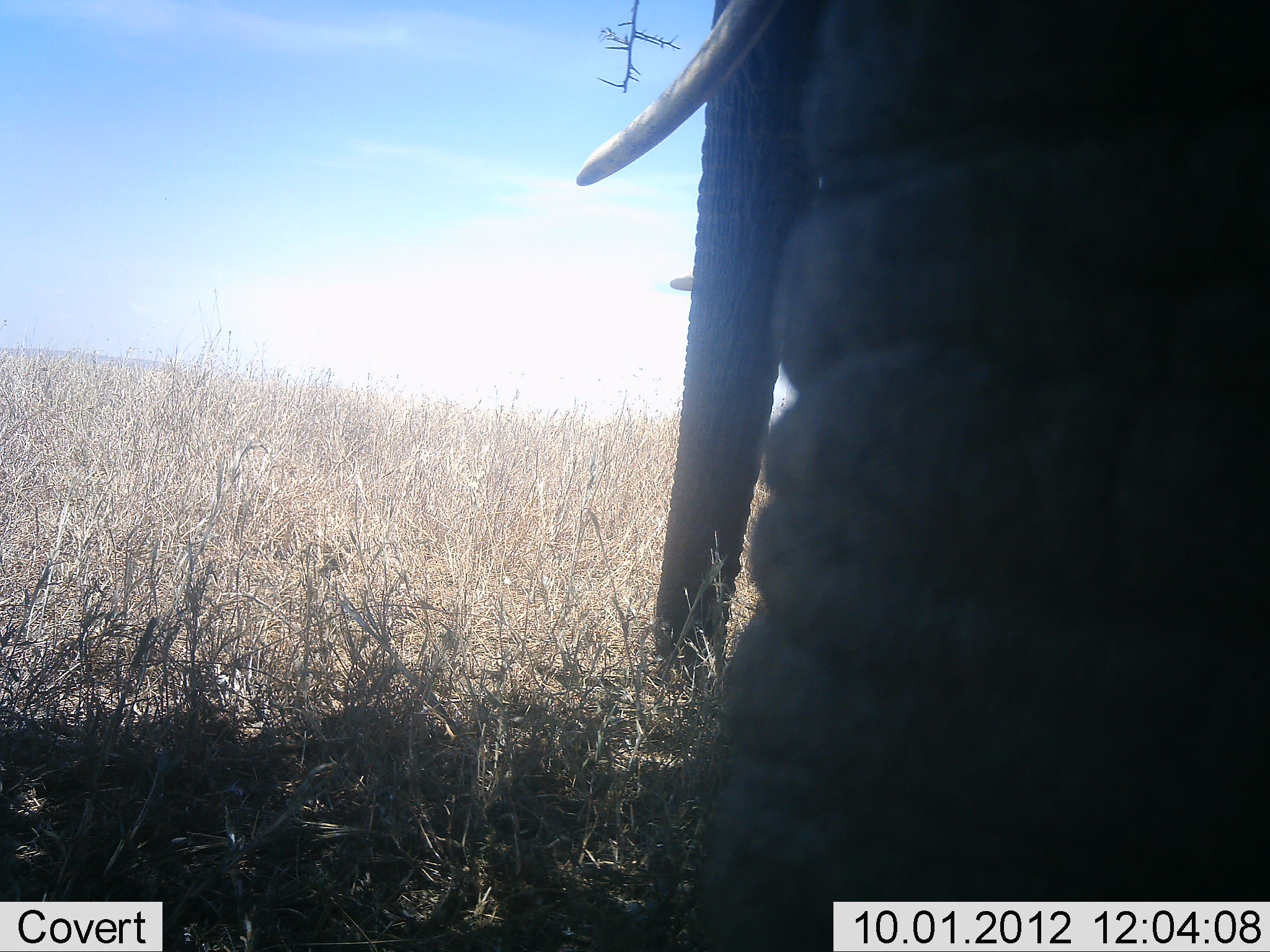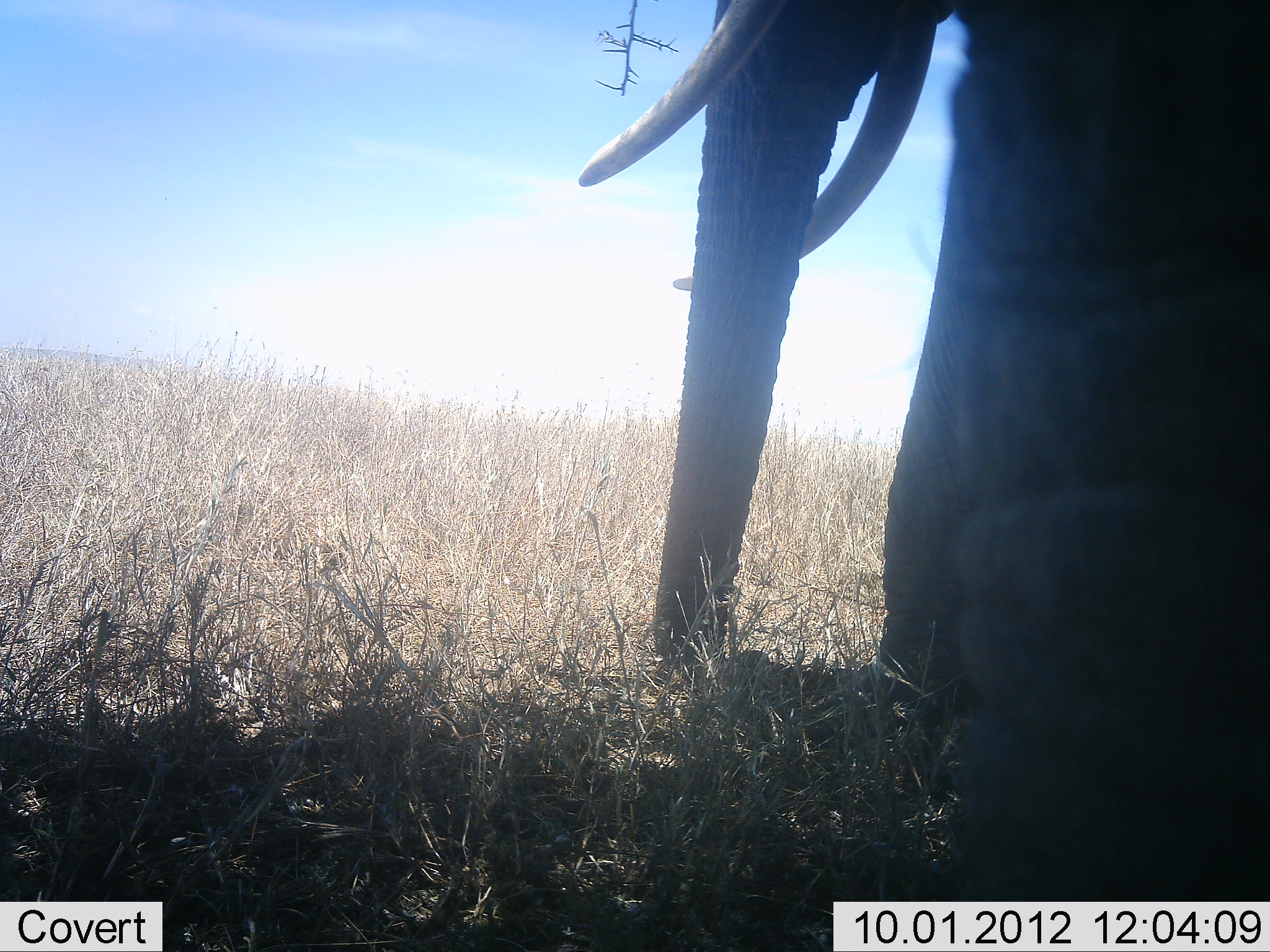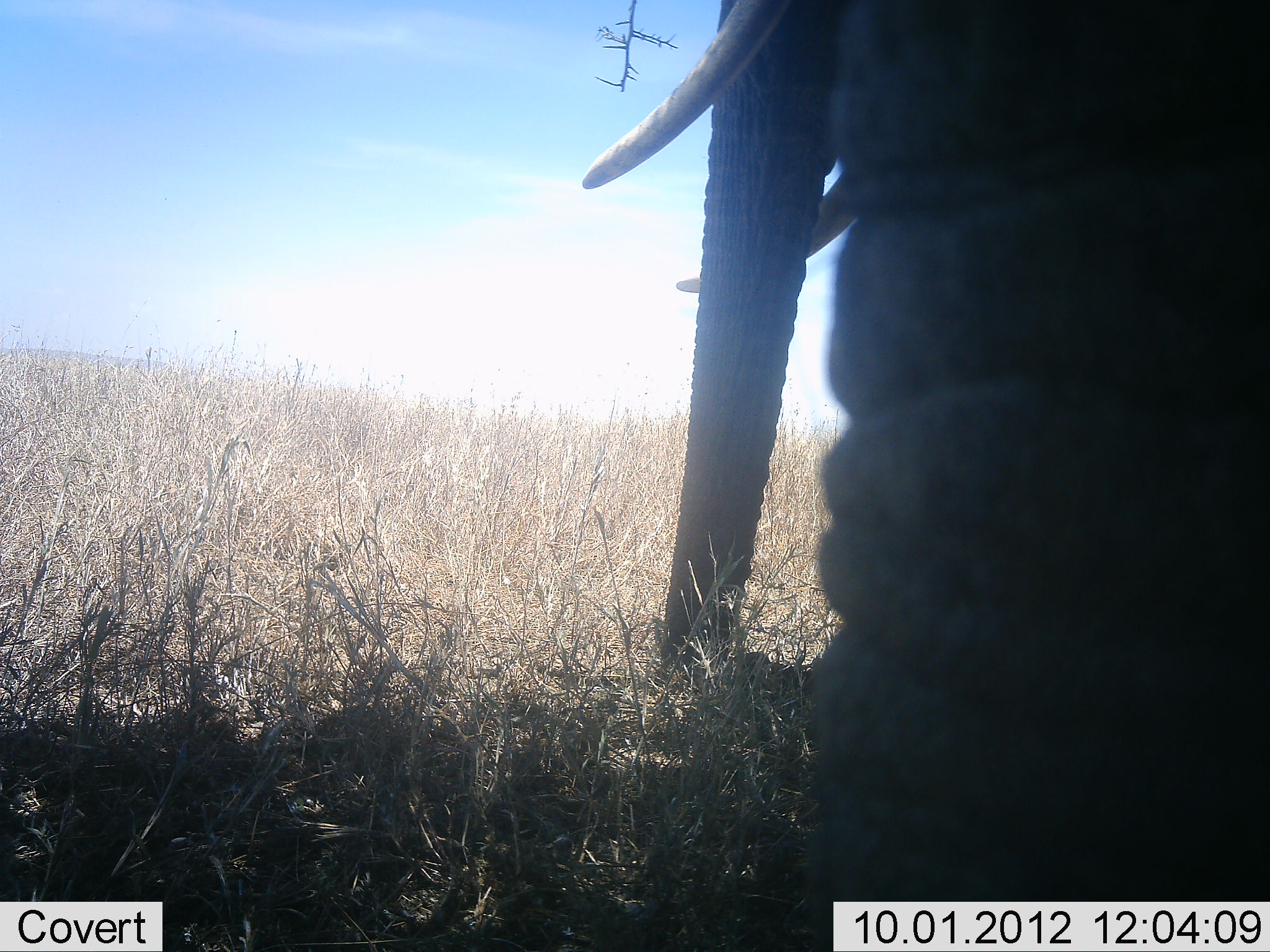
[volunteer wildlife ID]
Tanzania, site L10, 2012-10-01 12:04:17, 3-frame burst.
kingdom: Animalia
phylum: Chordata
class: Mammalia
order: Proboscidea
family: Elephantidae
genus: Loxodonta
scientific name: Loxodonta africana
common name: african bush elephant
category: elephant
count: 1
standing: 90%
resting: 10%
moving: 20%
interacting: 0%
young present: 0%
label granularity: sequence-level